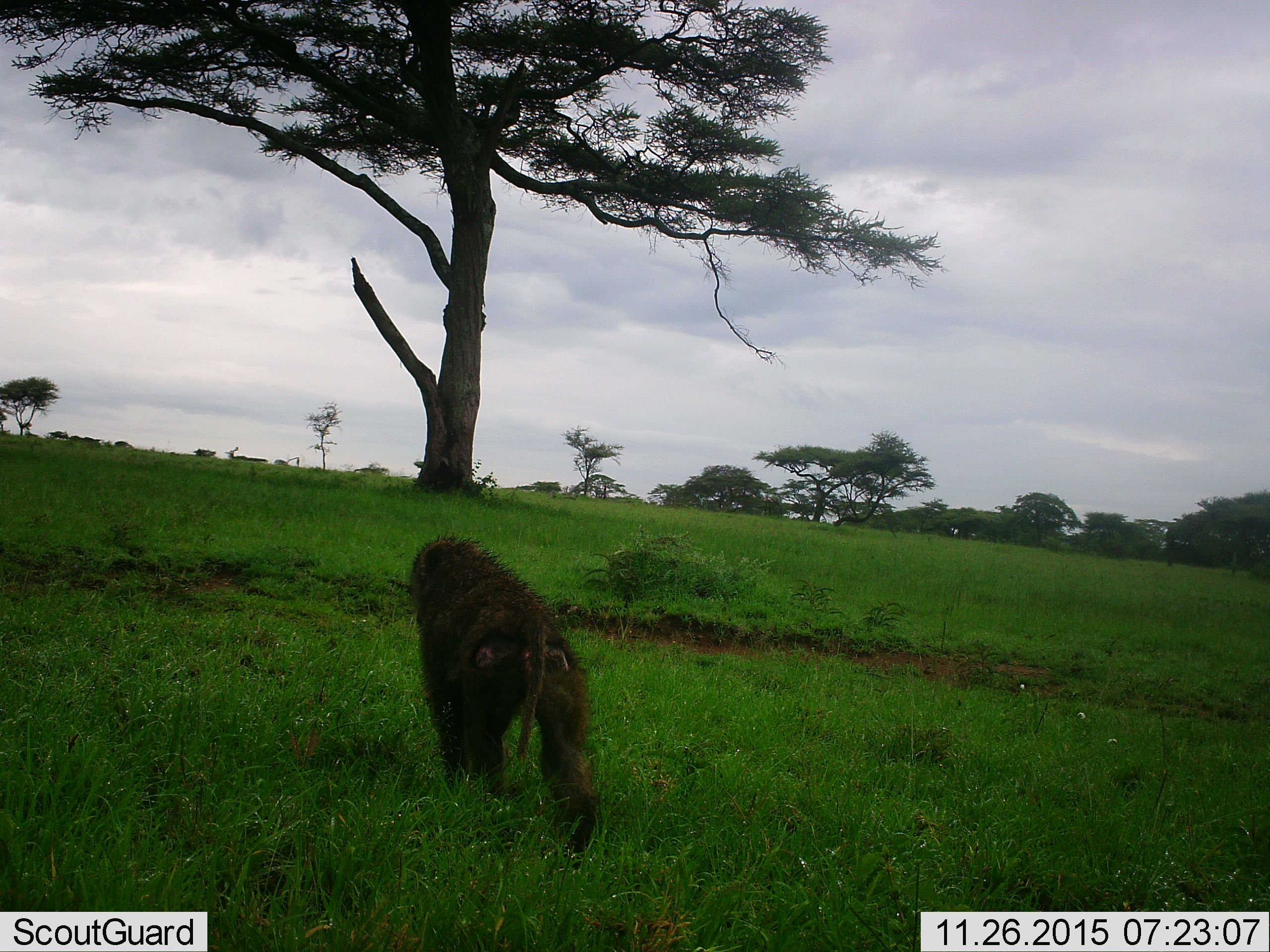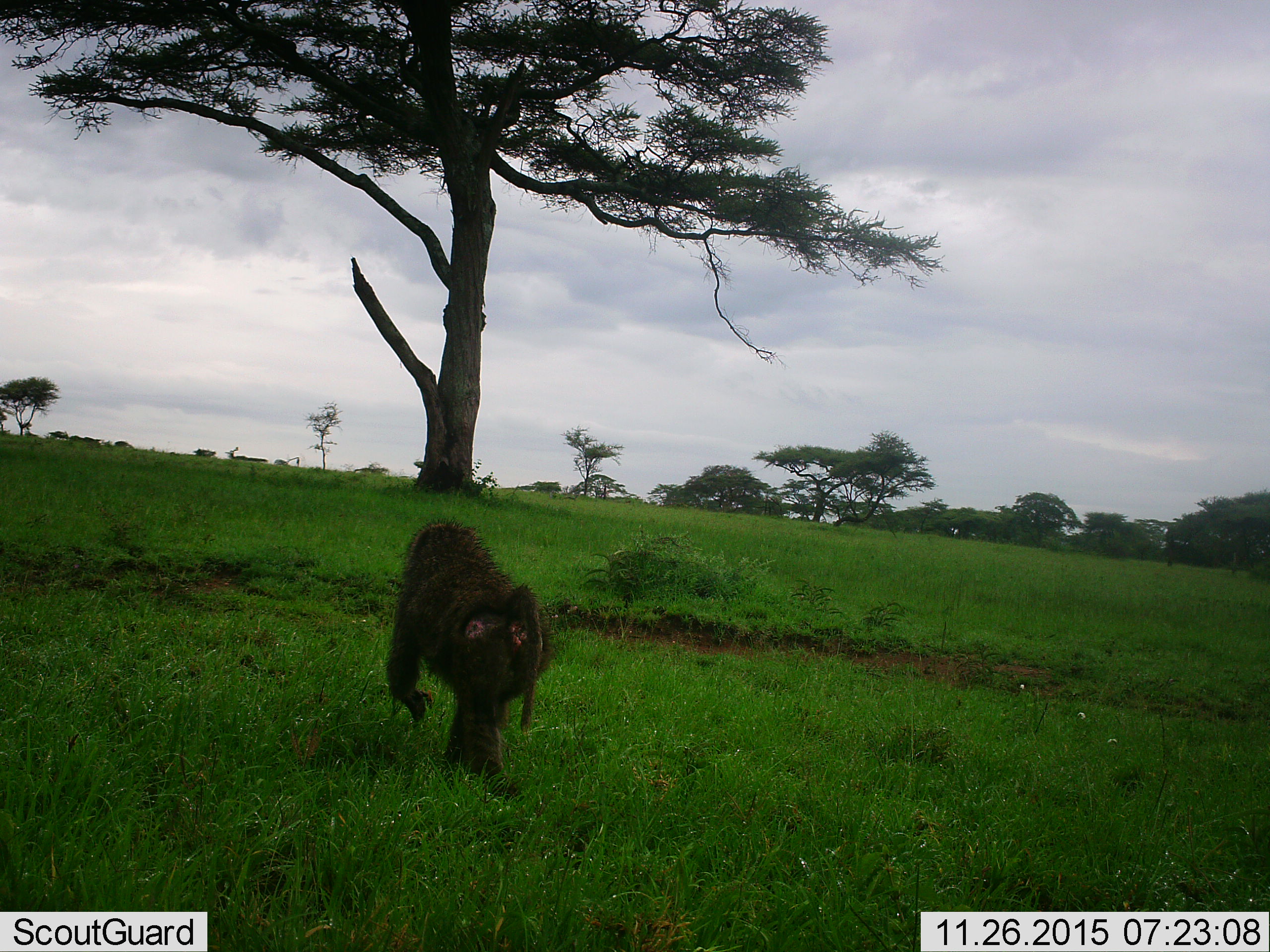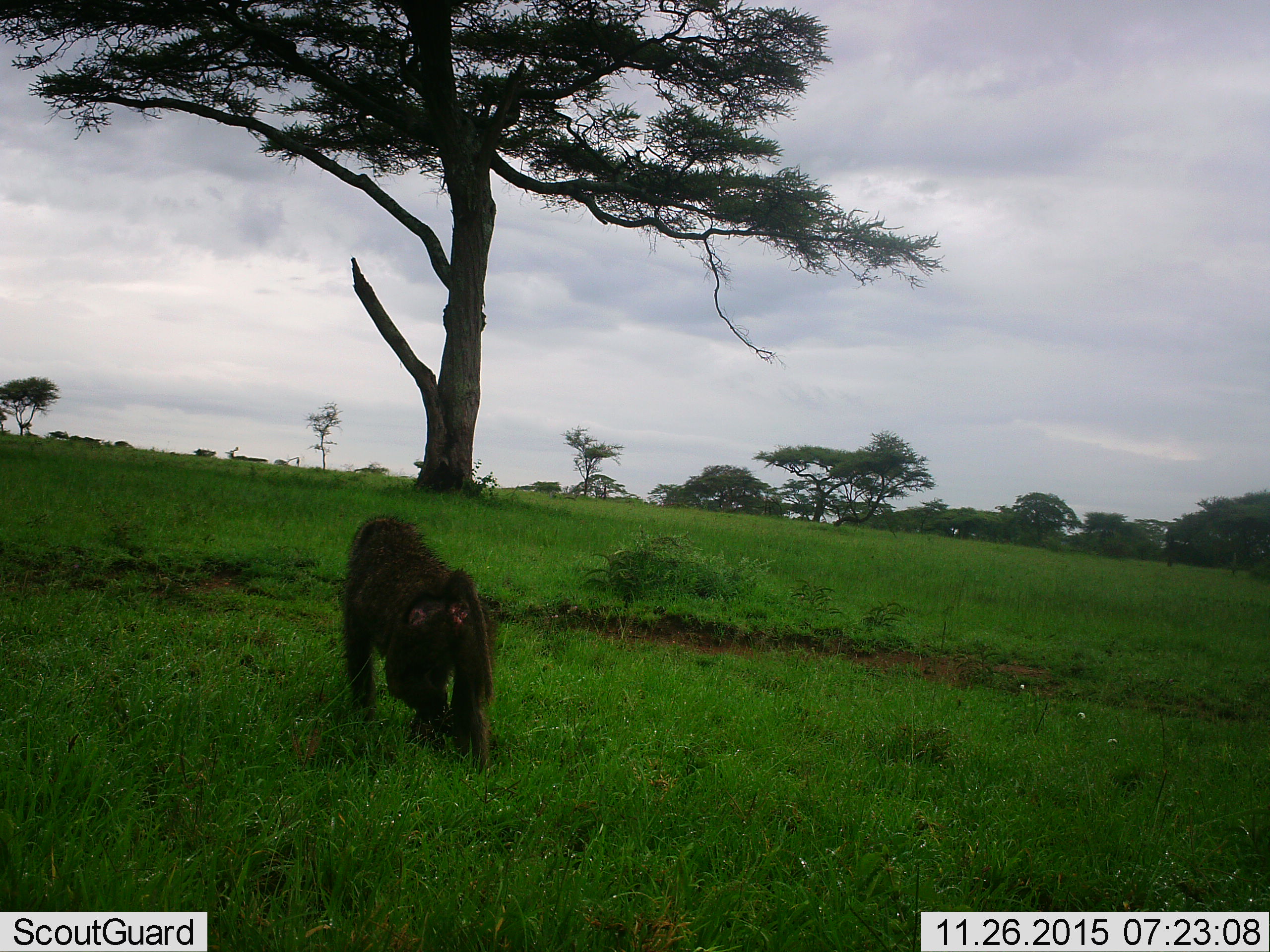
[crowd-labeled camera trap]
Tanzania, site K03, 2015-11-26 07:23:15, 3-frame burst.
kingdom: Animalia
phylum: Chordata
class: Mammalia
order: Primates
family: Cercopithecidae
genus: Papio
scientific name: Papio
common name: baboon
Baboon (Papio), count 1. Behavior (volunteer vote fractions): standing 0%, resting 0%, moving 100%, interacting 0%. Young present (vote fraction): 0%. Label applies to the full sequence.